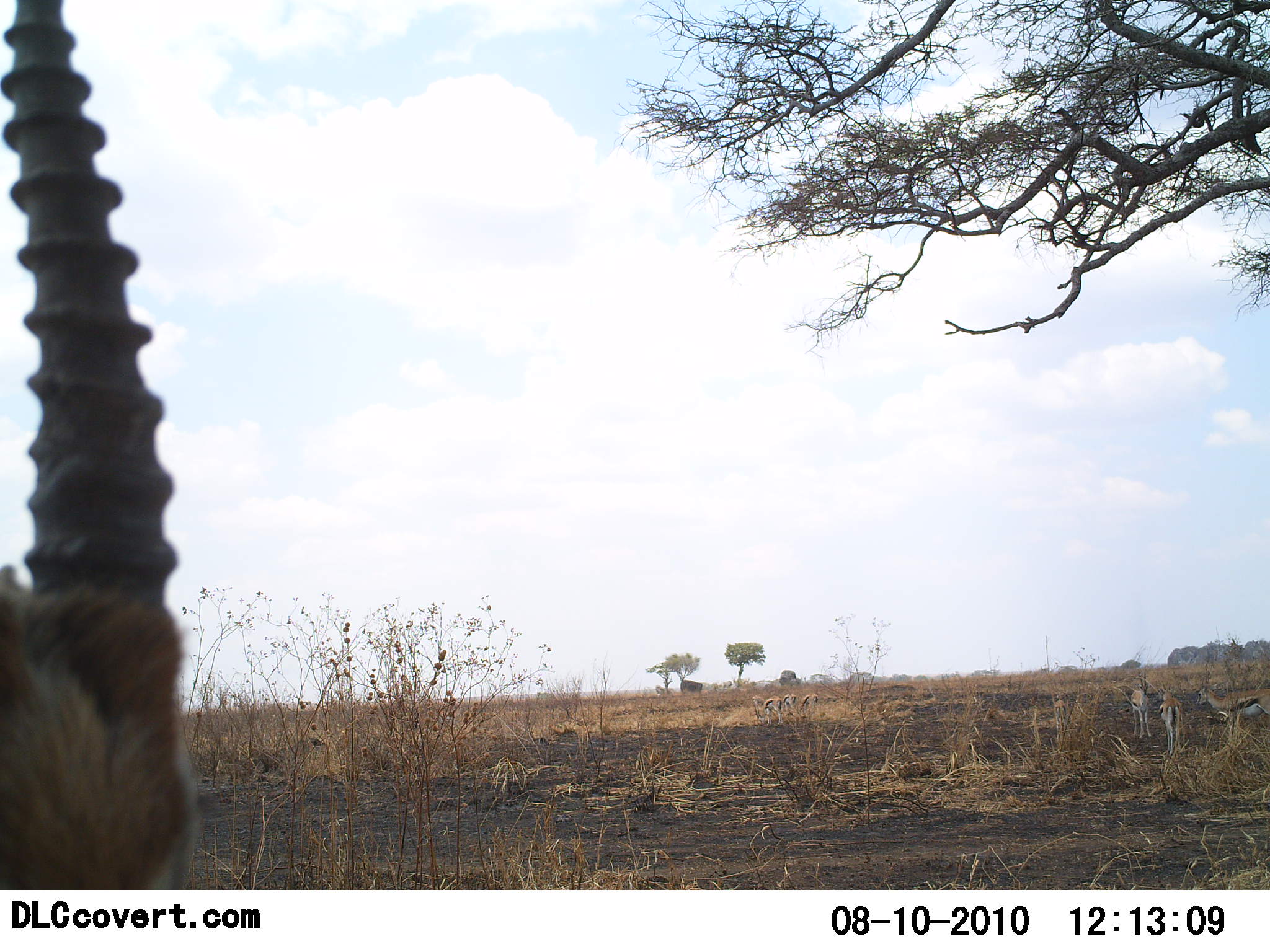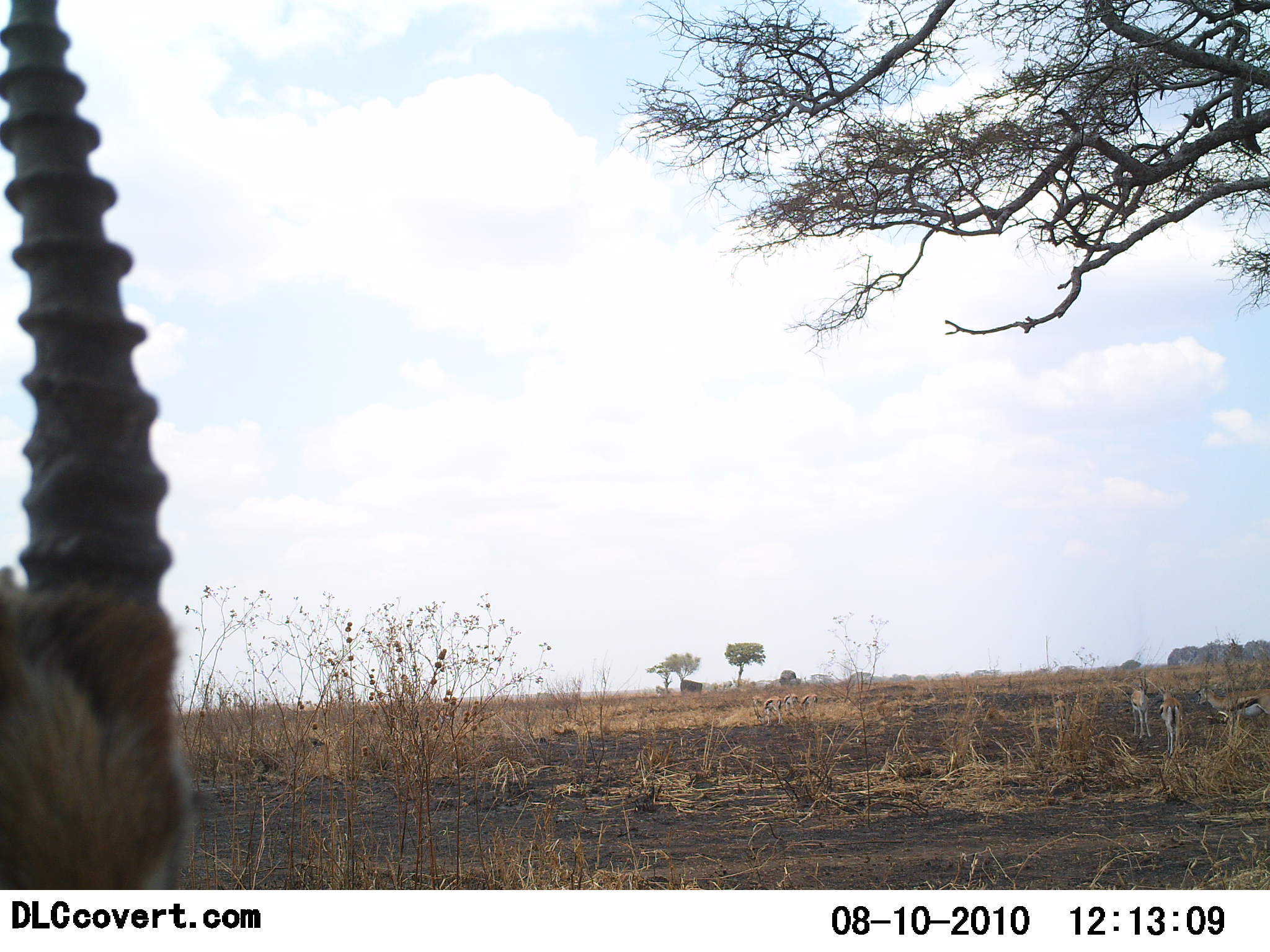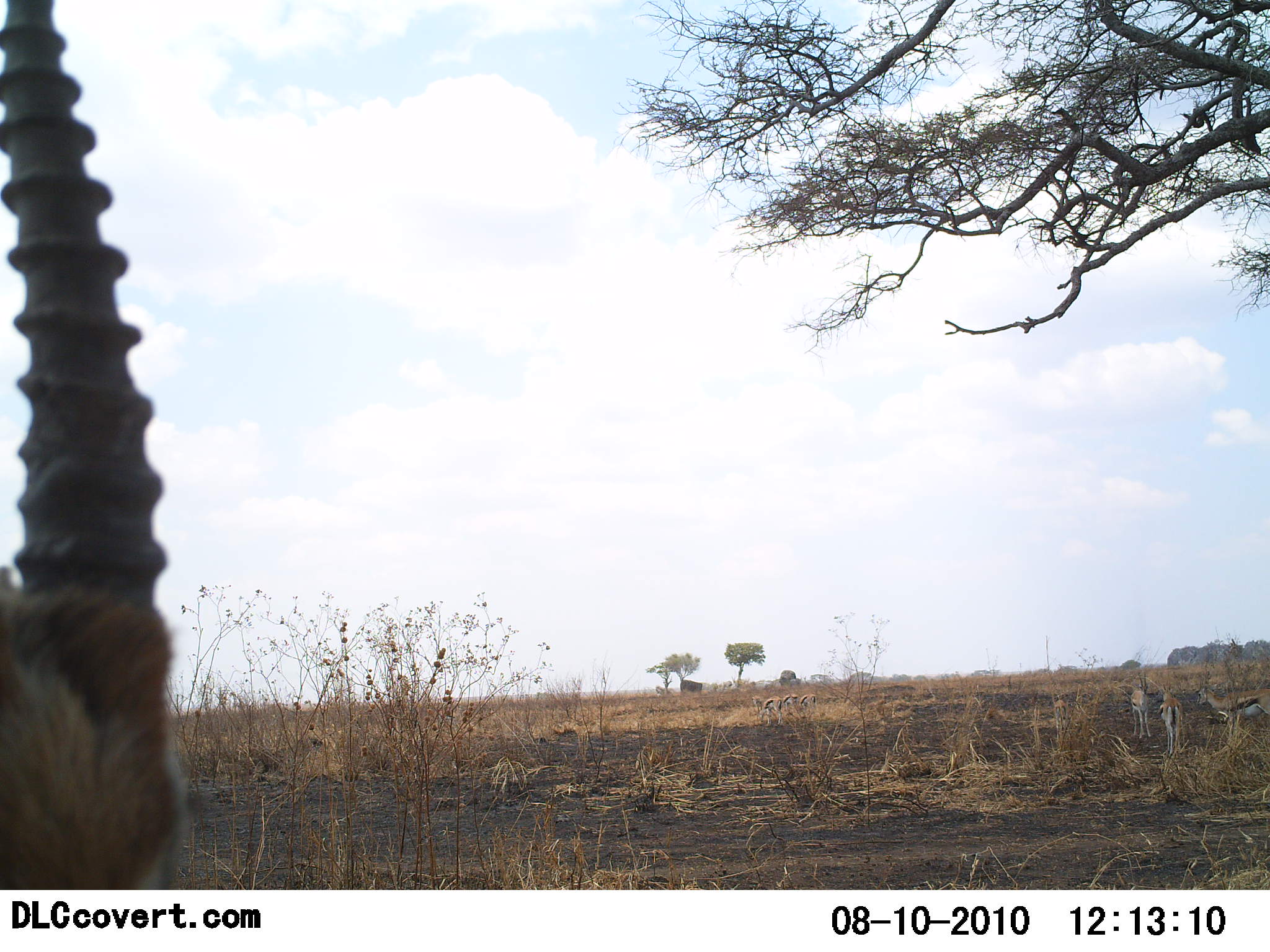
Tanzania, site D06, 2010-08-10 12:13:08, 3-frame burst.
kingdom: Animalia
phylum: Chordata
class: Mammalia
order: Artiodactyla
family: Bovidae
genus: Eudorcas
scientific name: Eudorcas thomsonii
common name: thomson's gazelle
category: gazellethomsons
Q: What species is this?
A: Gazellethomsons (thomson's gazelle) (Eudorcas thomsonii).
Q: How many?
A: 4.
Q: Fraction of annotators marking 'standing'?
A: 82%.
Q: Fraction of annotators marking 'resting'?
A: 27%.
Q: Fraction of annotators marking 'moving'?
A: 9%.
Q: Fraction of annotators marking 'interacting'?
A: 18%.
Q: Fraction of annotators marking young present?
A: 0%.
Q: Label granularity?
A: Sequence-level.